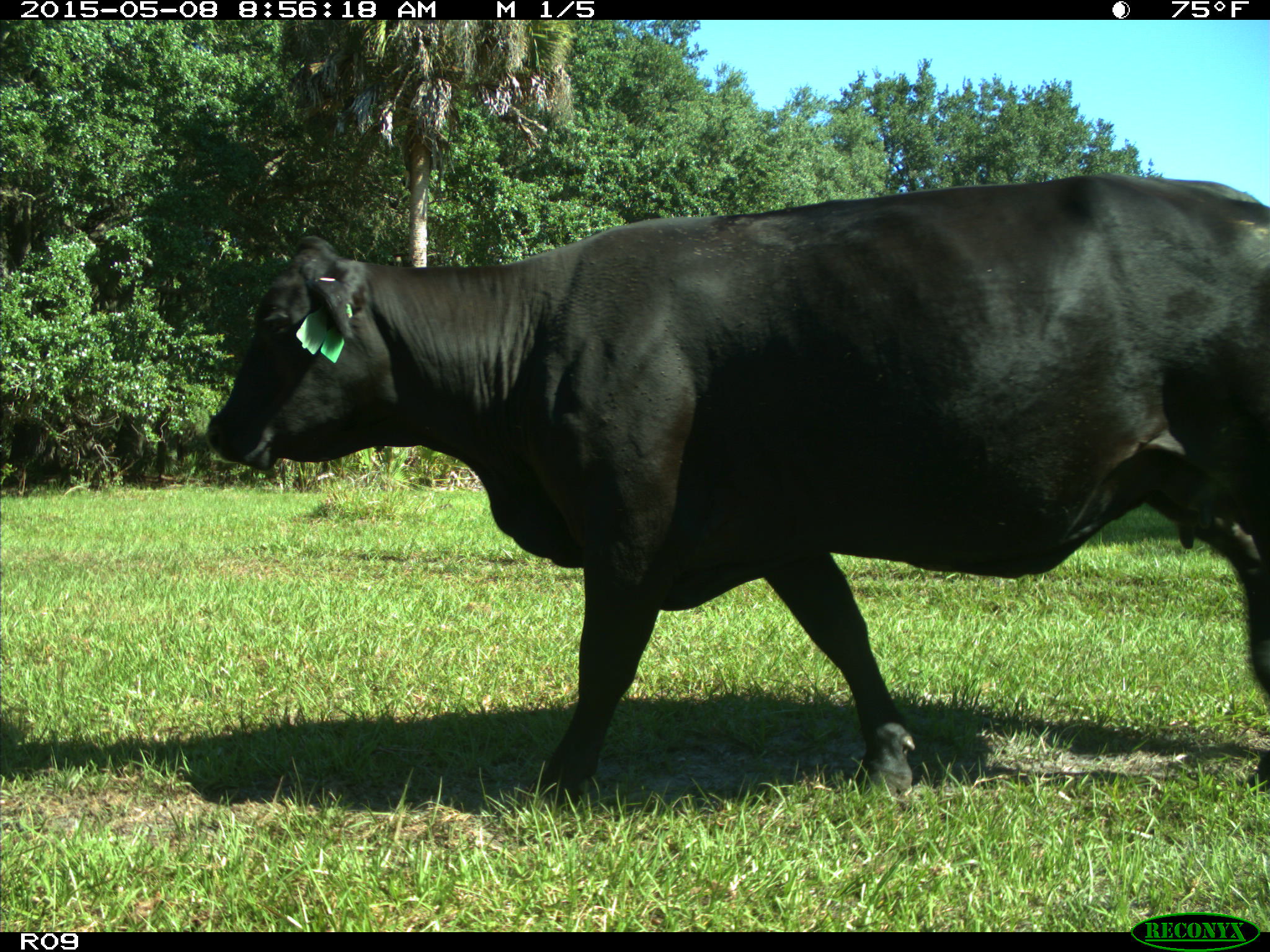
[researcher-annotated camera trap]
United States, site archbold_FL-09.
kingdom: Animalia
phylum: Chordata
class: Mammalia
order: Artiodactyla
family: Bovidae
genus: Bos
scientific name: Bos taurus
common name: domestic cow